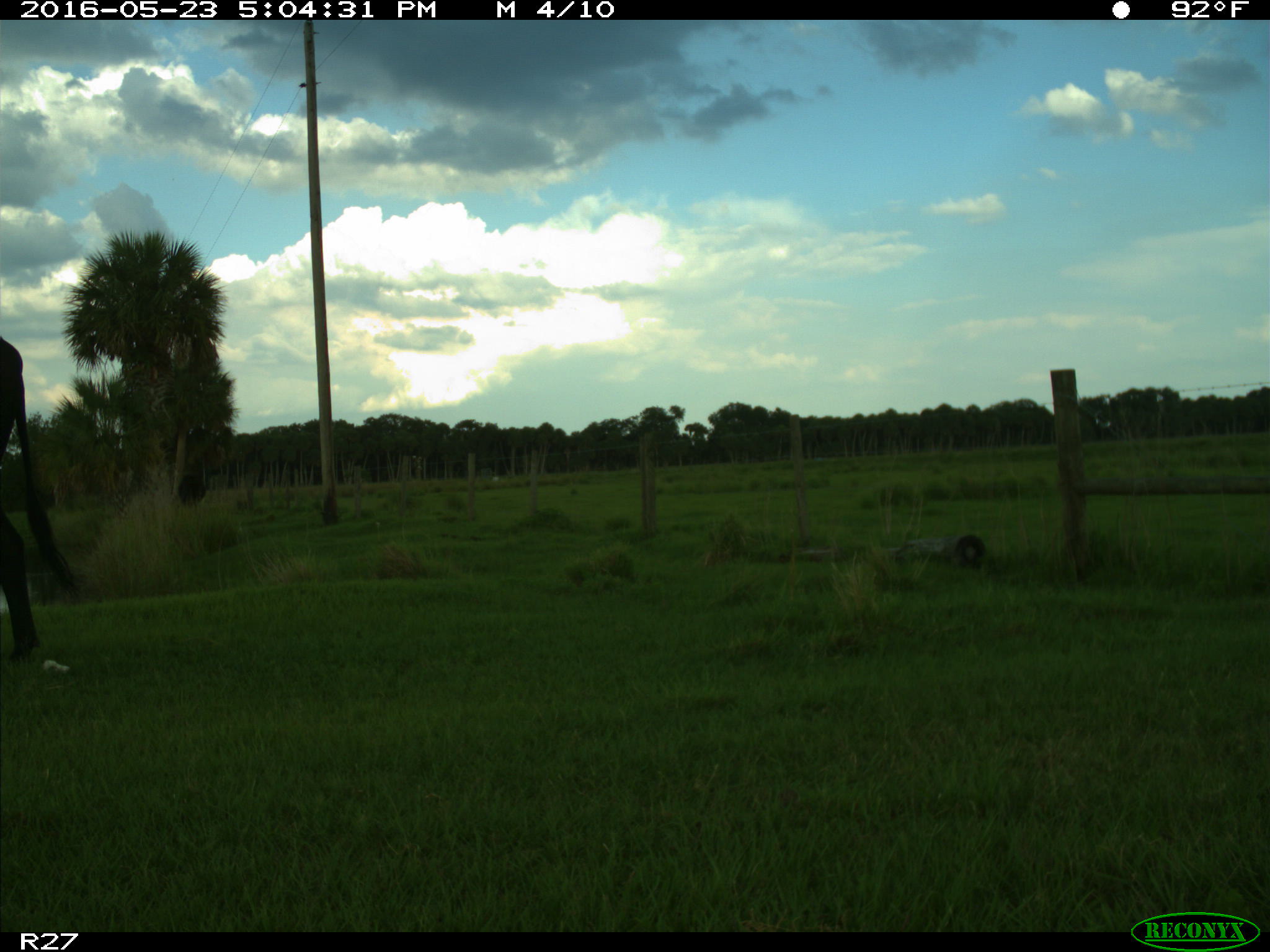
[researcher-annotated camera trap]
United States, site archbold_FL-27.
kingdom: Animalia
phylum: Chordata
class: Mammalia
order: Artiodactyla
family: Bovidae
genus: Bos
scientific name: Bos taurus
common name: domestic cow